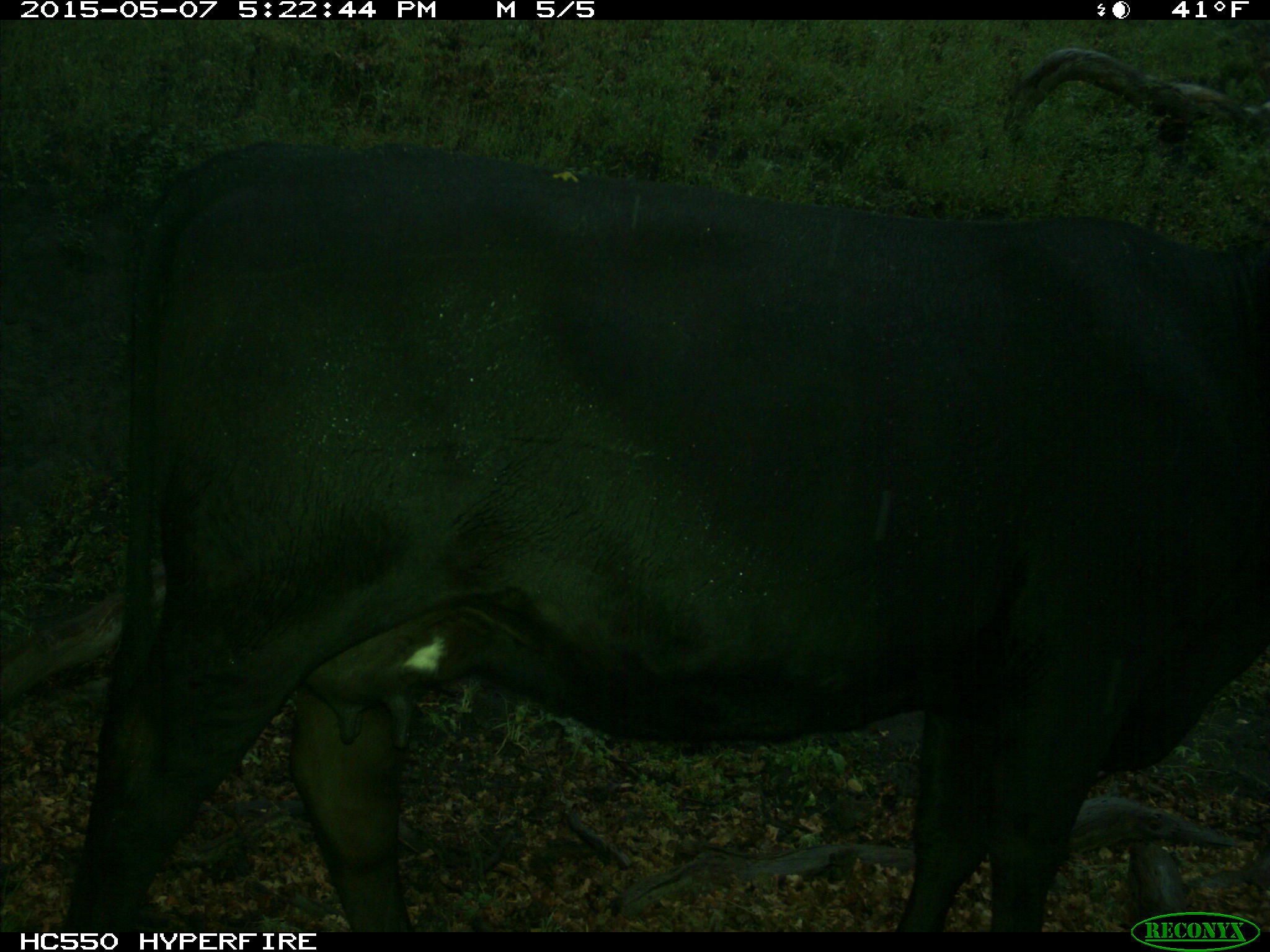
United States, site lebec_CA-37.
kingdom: Animalia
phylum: Chordata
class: Mammalia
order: Artiodactyla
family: Bovidae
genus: Bos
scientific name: Bos taurus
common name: domestic cow